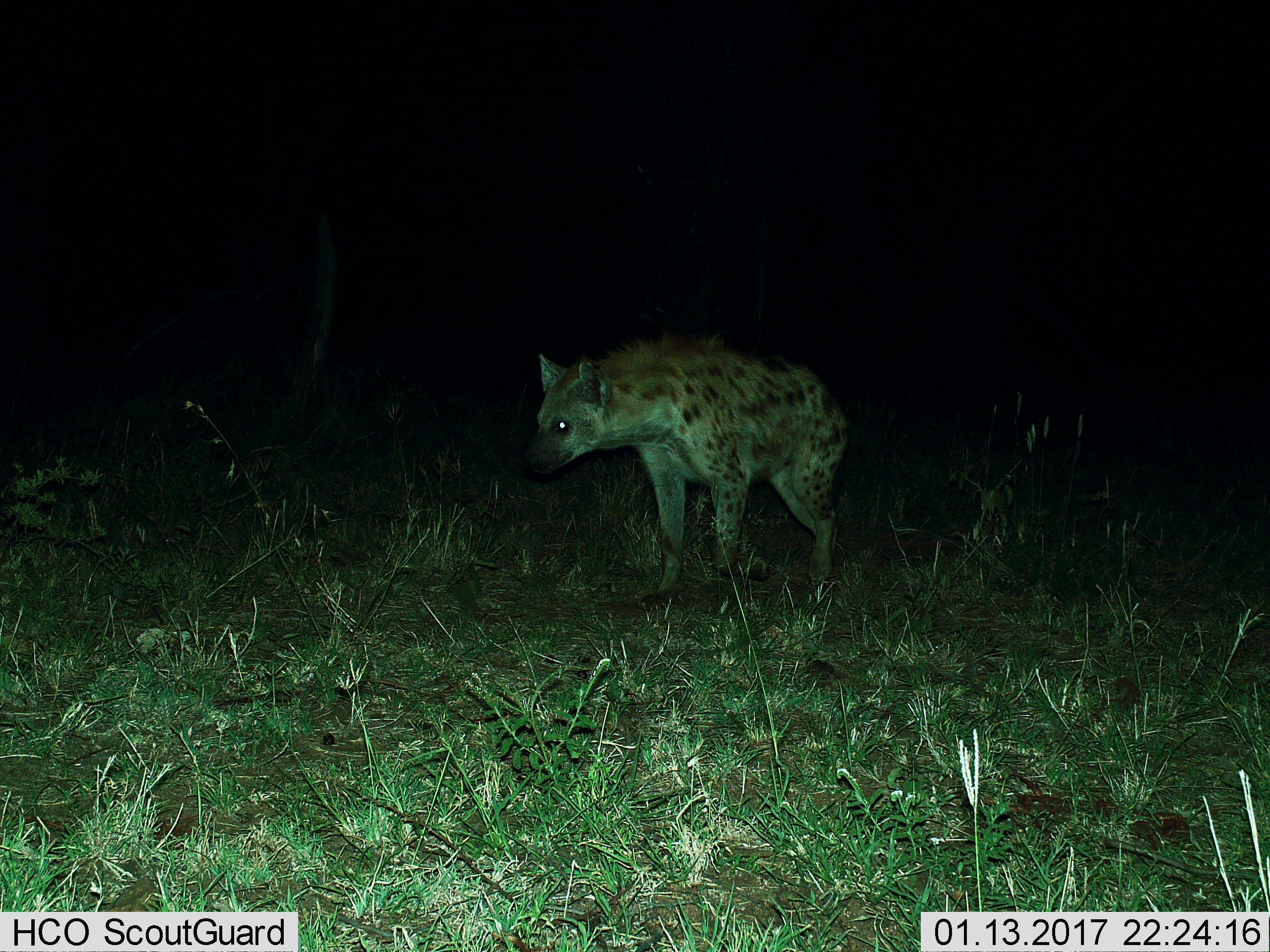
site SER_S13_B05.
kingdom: Animalia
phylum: Chordata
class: Mammalia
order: Carnivora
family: Hyaenidae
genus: Crocuta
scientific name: Crocuta crocuta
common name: spotted hyena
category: hyenaspotted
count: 1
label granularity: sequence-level